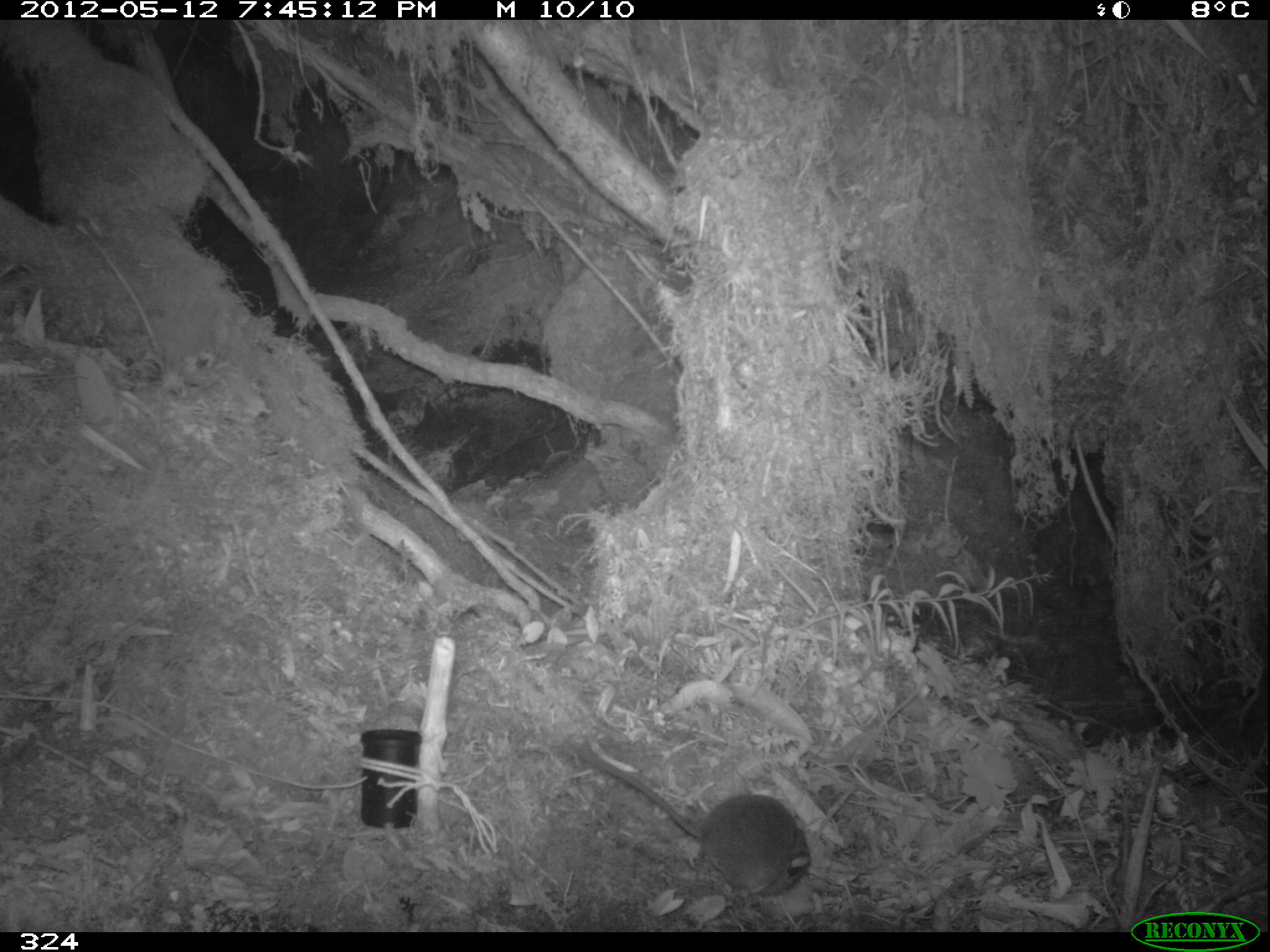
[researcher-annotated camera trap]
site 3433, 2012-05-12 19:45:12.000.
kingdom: Animalia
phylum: Chordata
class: Mammalia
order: Rodentia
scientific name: Rodentia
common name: rodents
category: unknown rodent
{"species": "unknown rodent (rodents) (Rodentia)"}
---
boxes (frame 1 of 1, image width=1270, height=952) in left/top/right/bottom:
unknown rodent: 578/742/810/895